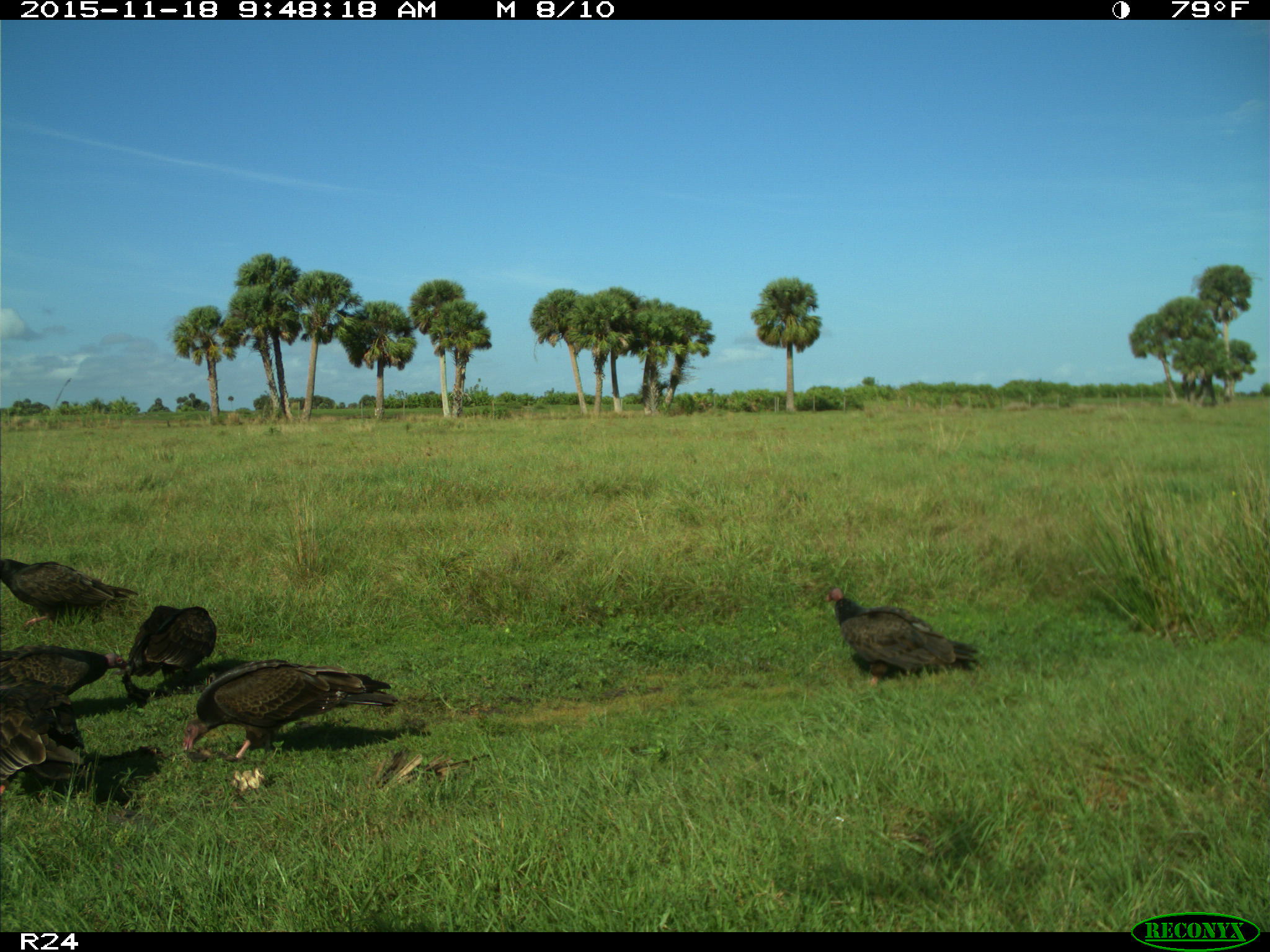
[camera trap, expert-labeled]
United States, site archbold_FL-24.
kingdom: Animalia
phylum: Chordata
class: Aves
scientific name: Aves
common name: birds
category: unidentified bird